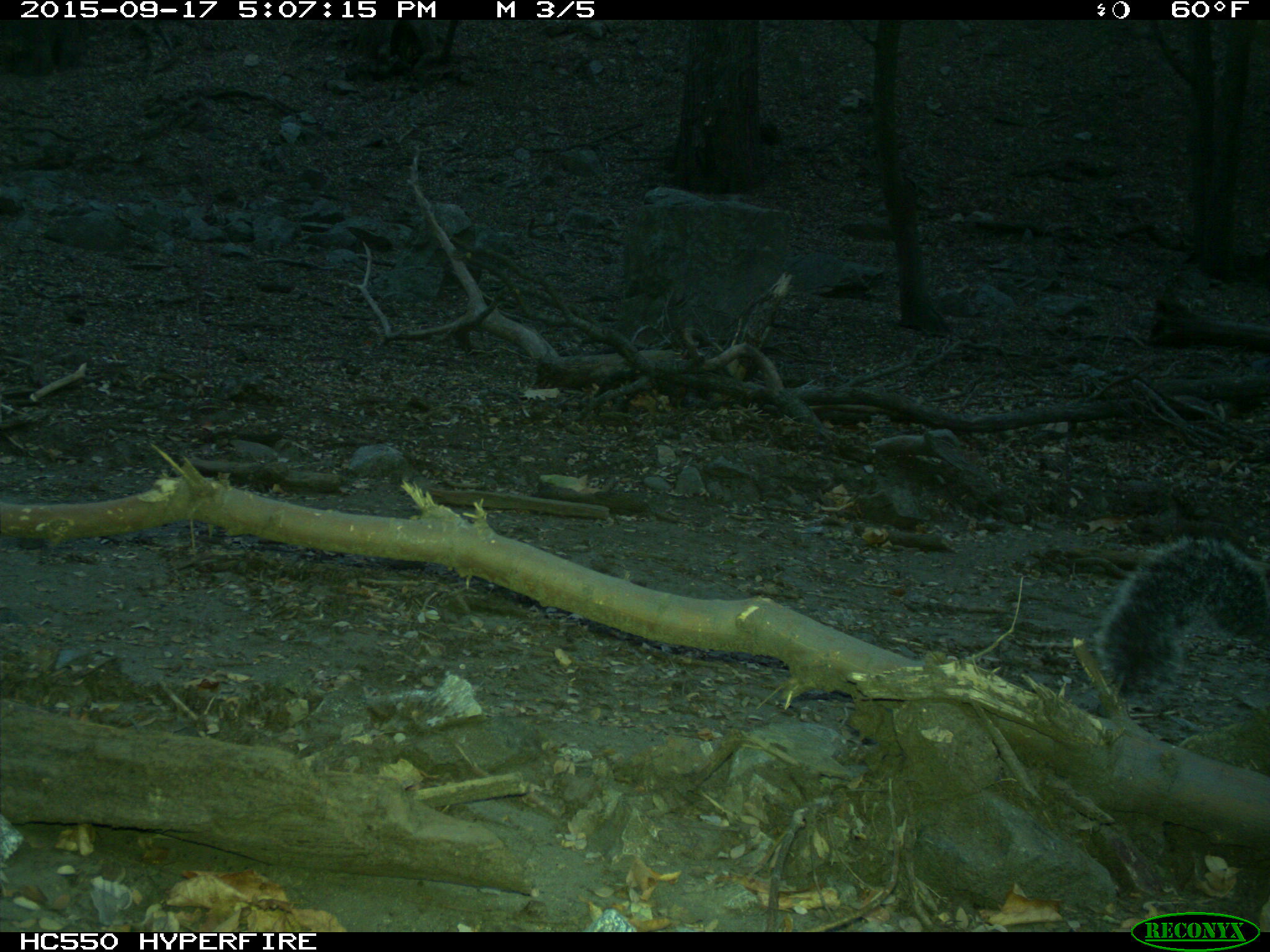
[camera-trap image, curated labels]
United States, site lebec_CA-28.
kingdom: Animalia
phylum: Chordata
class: Mammalia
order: Rodentia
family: Sciuridae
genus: Sciurus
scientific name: Sciurus carolinensis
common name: eastern gray squirrel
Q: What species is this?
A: Sciurus carolinensis (eastern gray squirrel).